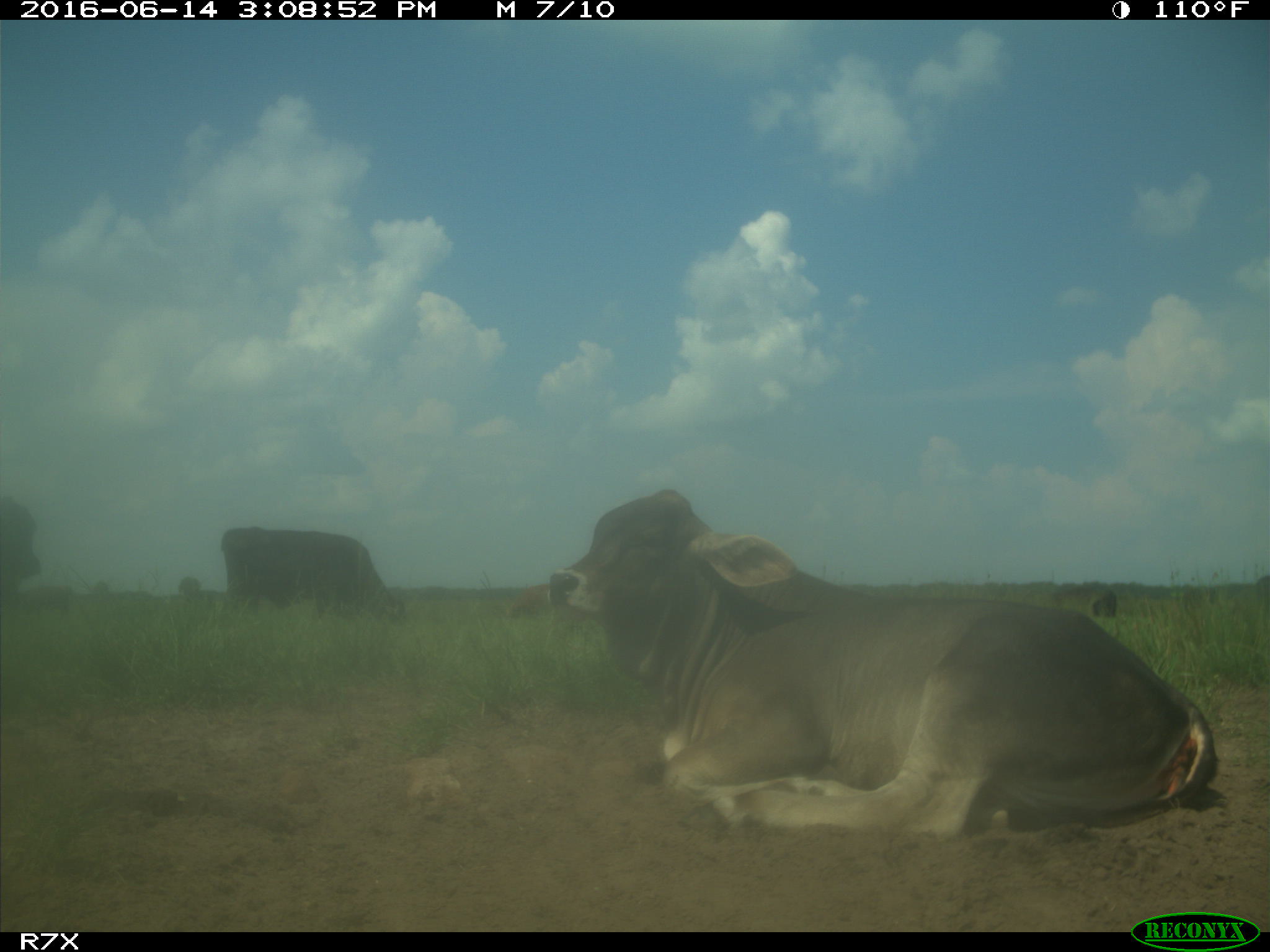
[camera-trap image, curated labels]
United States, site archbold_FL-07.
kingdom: Animalia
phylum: Chordata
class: Mammalia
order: Artiodactyla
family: Bovidae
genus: Bos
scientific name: Bos taurus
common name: domestic cow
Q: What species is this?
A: Bos taurus (domestic cow).